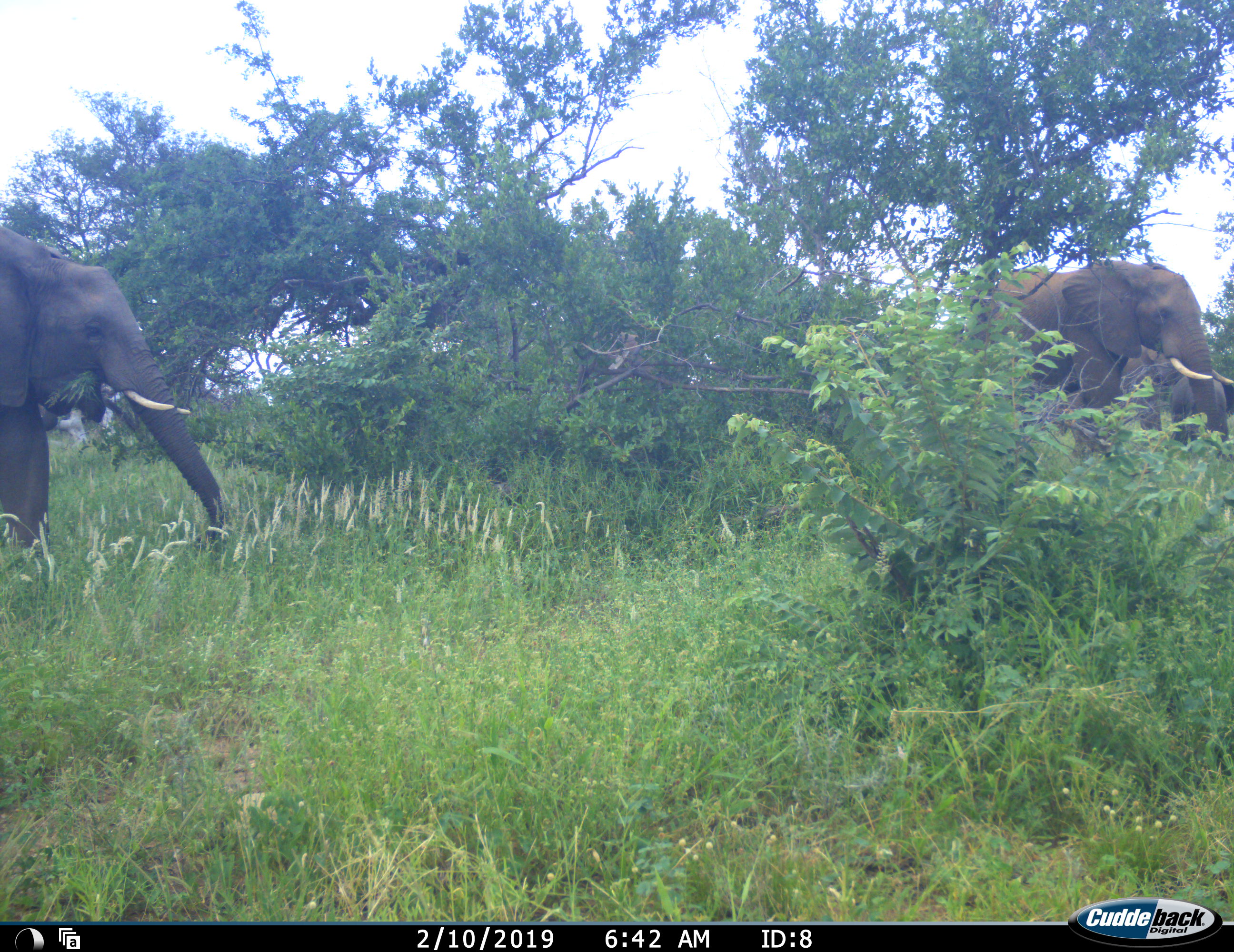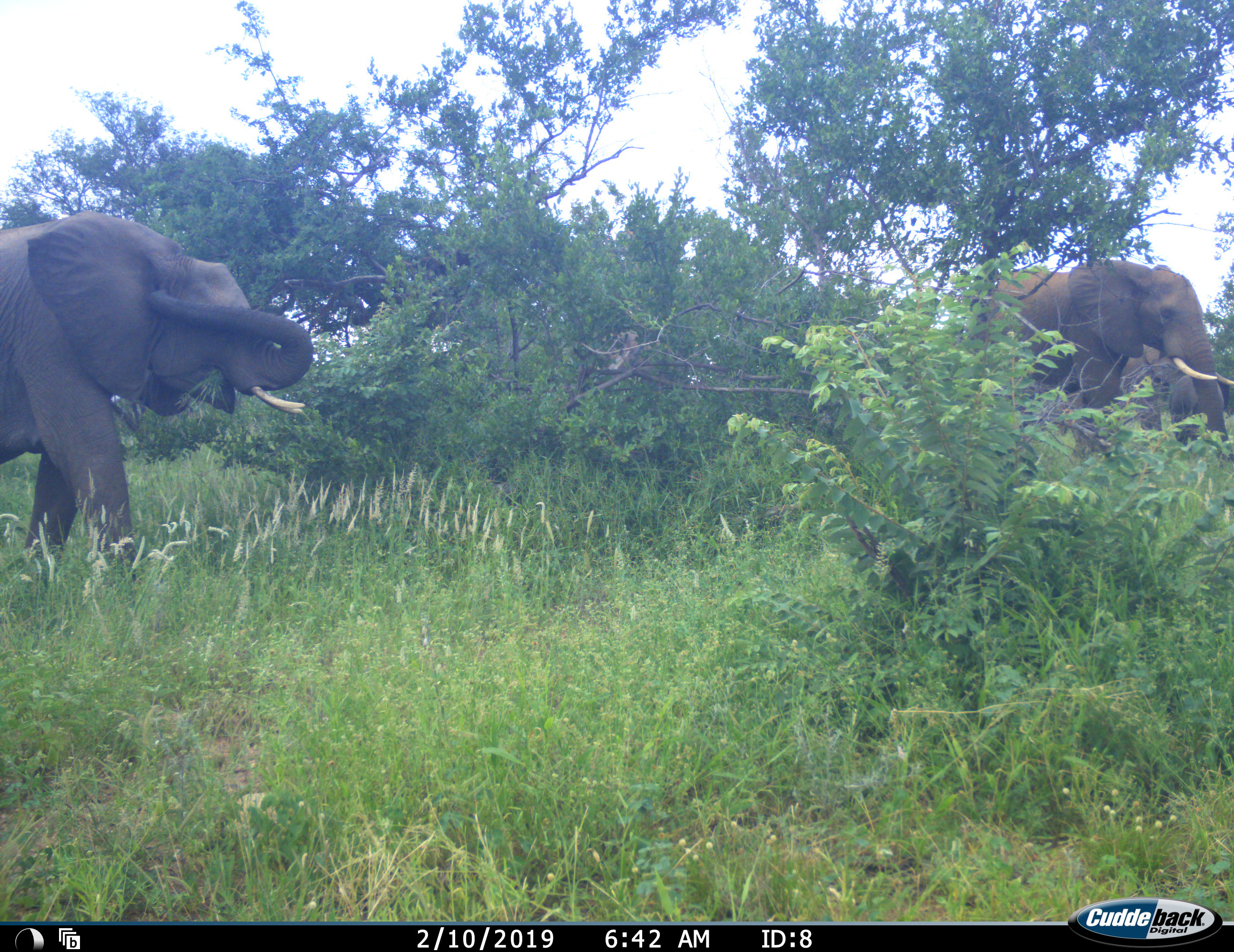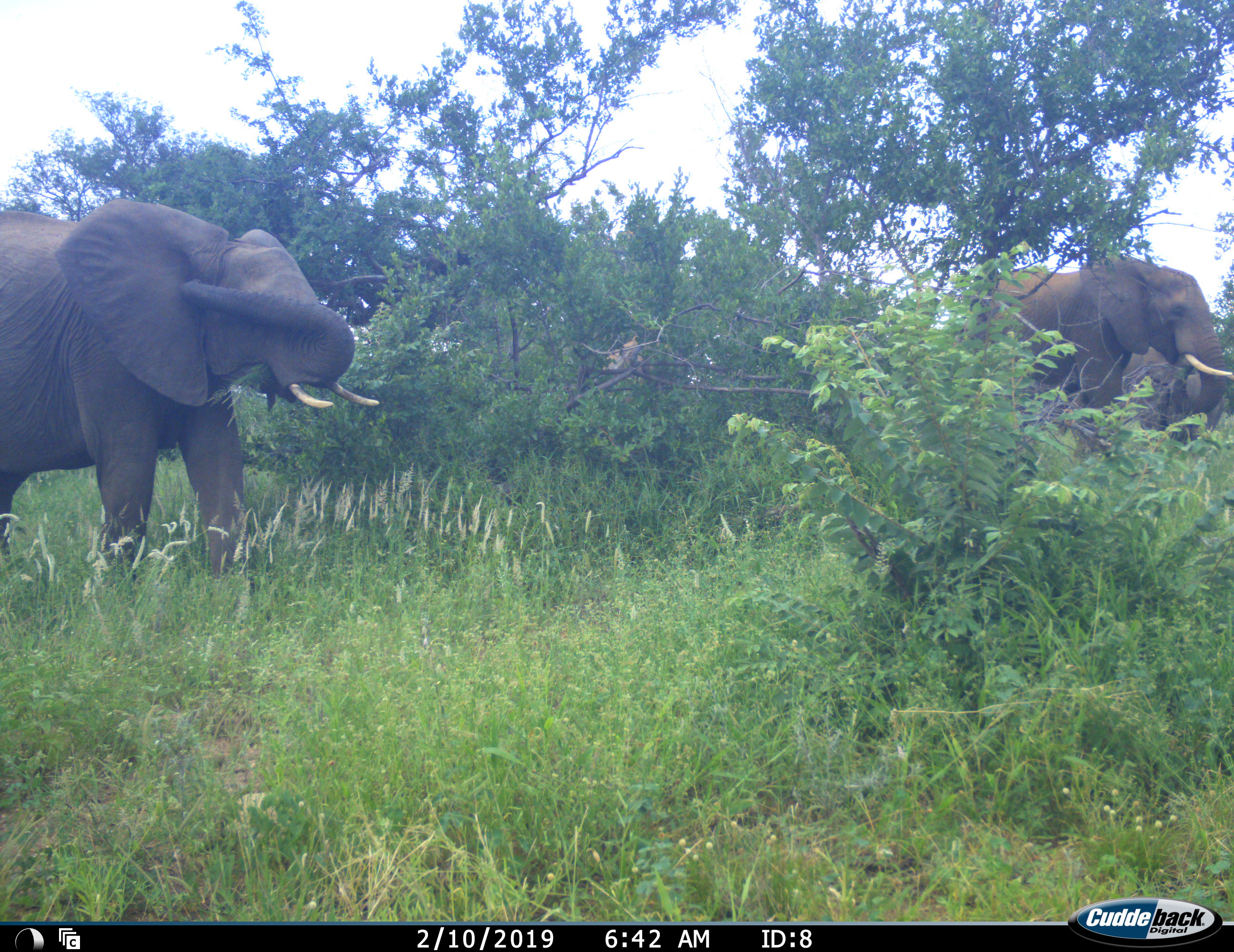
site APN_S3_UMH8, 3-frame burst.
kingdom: Animalia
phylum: Chordata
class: Mammalia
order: Proboscidea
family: Elephantidae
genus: Loxodonta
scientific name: Loxodonta africana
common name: african bush elephant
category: elephant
Elephant (african bush elephant) (Loxodonta africana), count 3. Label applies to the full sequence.